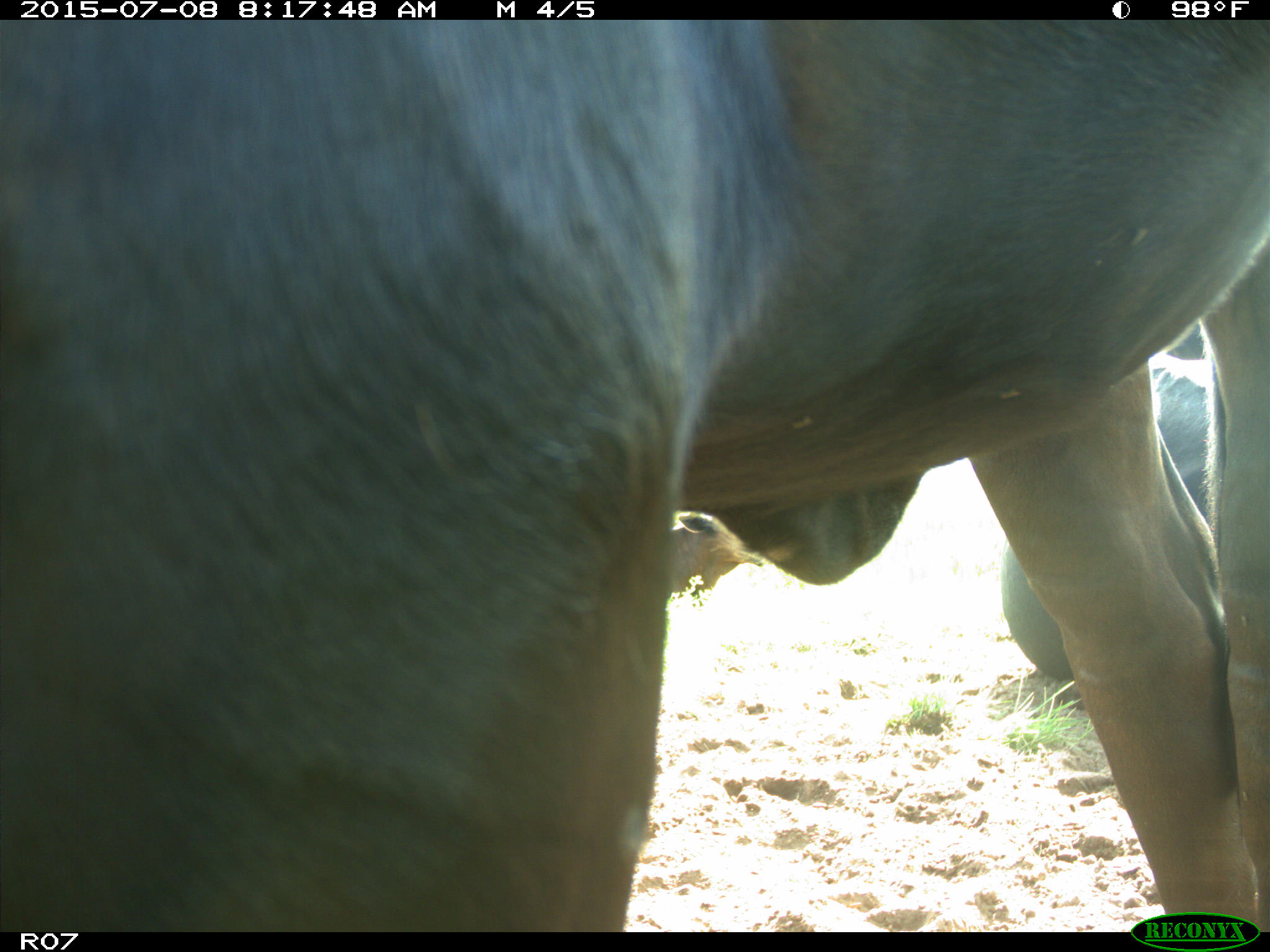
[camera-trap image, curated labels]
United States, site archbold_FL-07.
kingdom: Animalia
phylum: Chordata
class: Mammalia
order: Artiodactyla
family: Bovidae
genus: Bos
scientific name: Bos taurus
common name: domestic cow